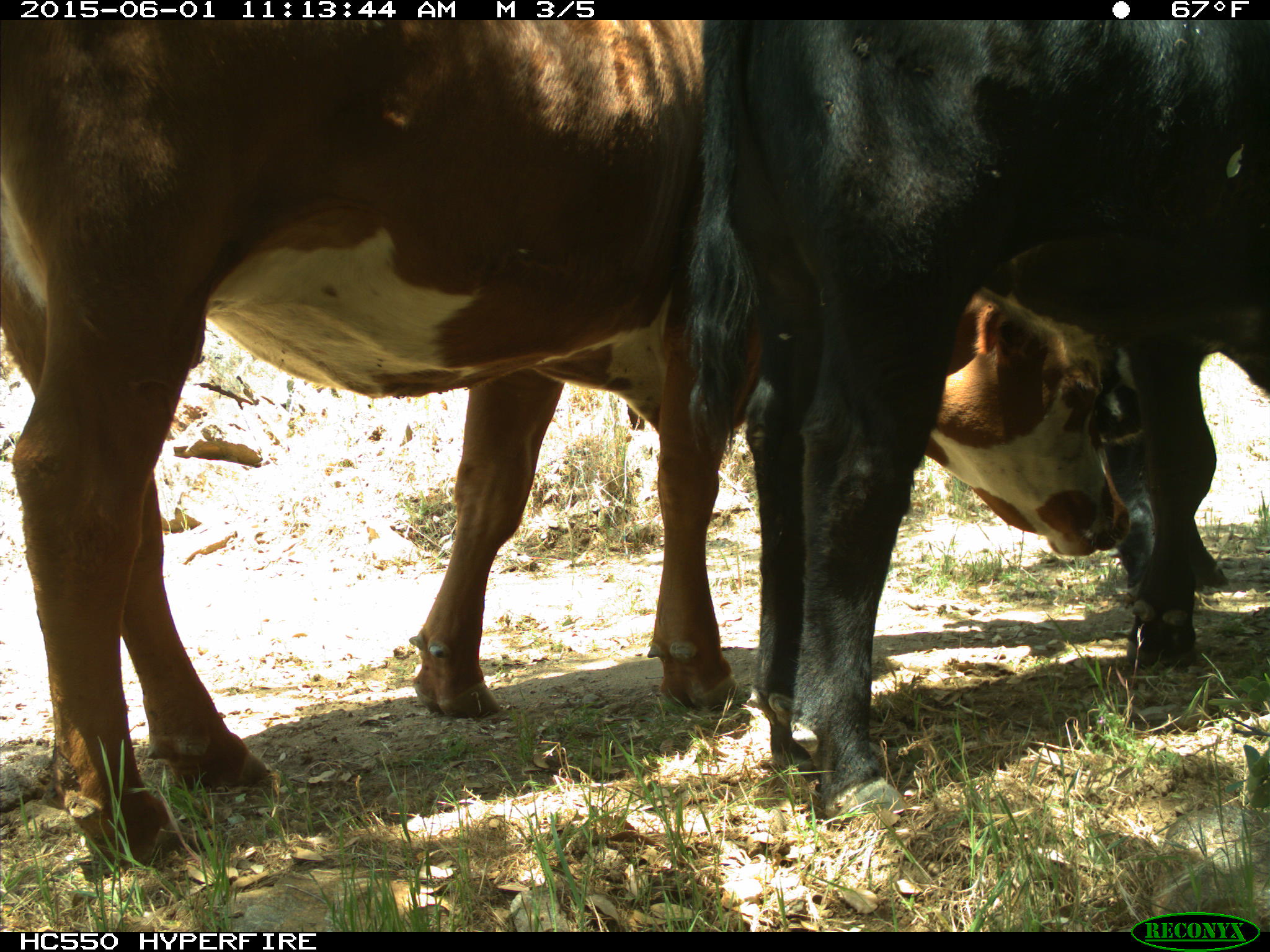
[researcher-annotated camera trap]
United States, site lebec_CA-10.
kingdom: Animalia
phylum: Chordata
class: Mammalia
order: Artiodactyla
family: Bovidae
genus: Bos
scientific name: Bos taurus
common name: domestic cow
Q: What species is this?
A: Bos taurus (domestic cow).